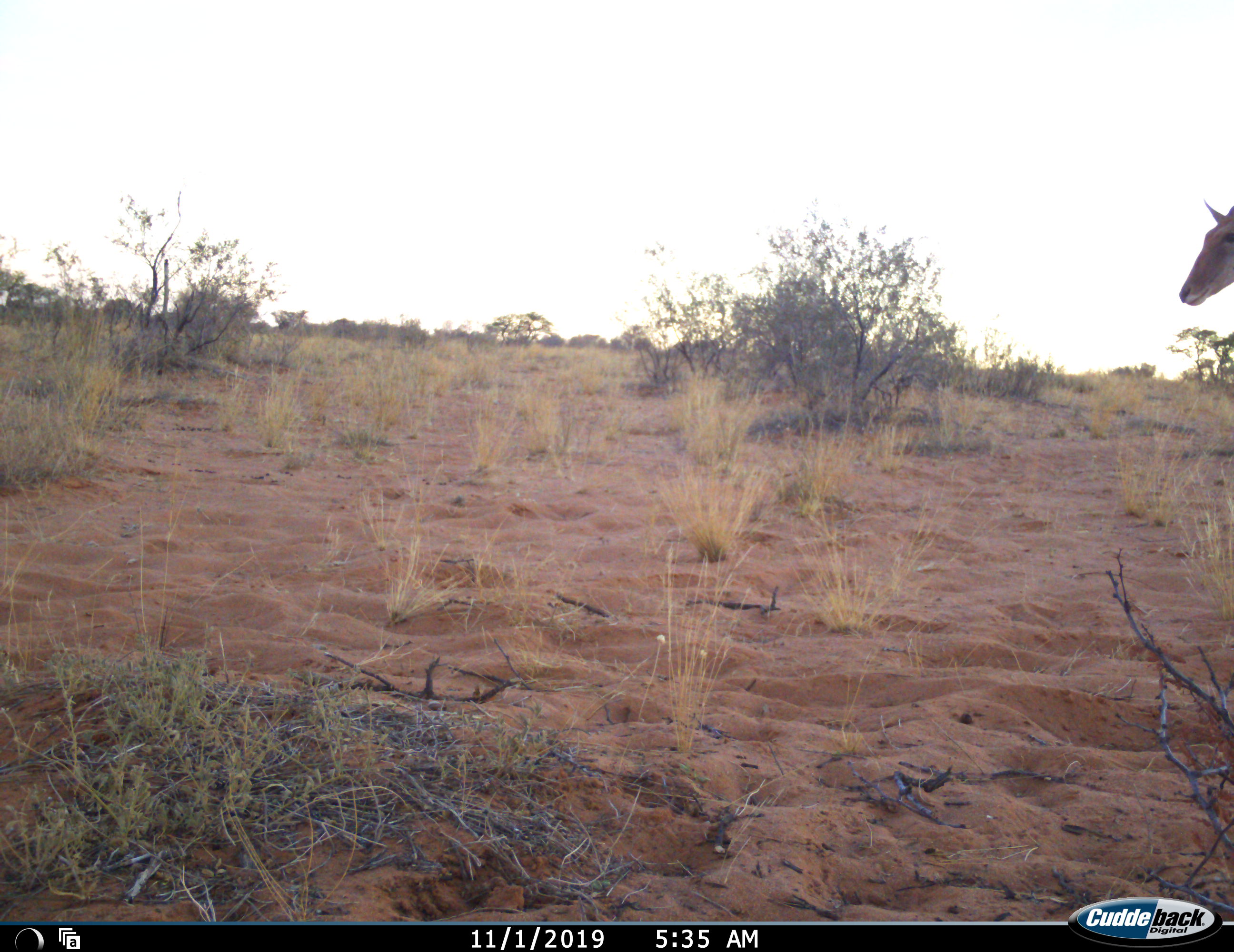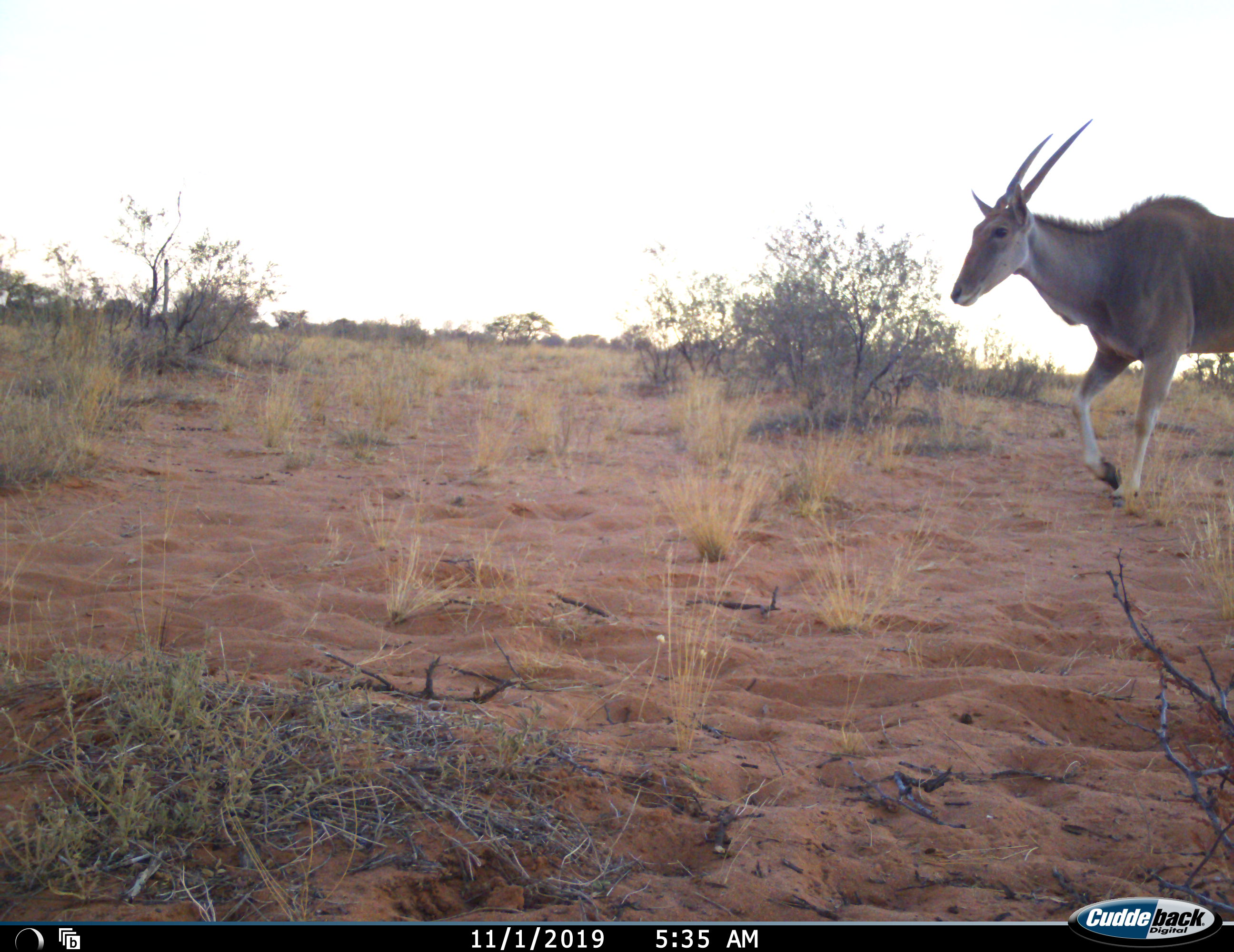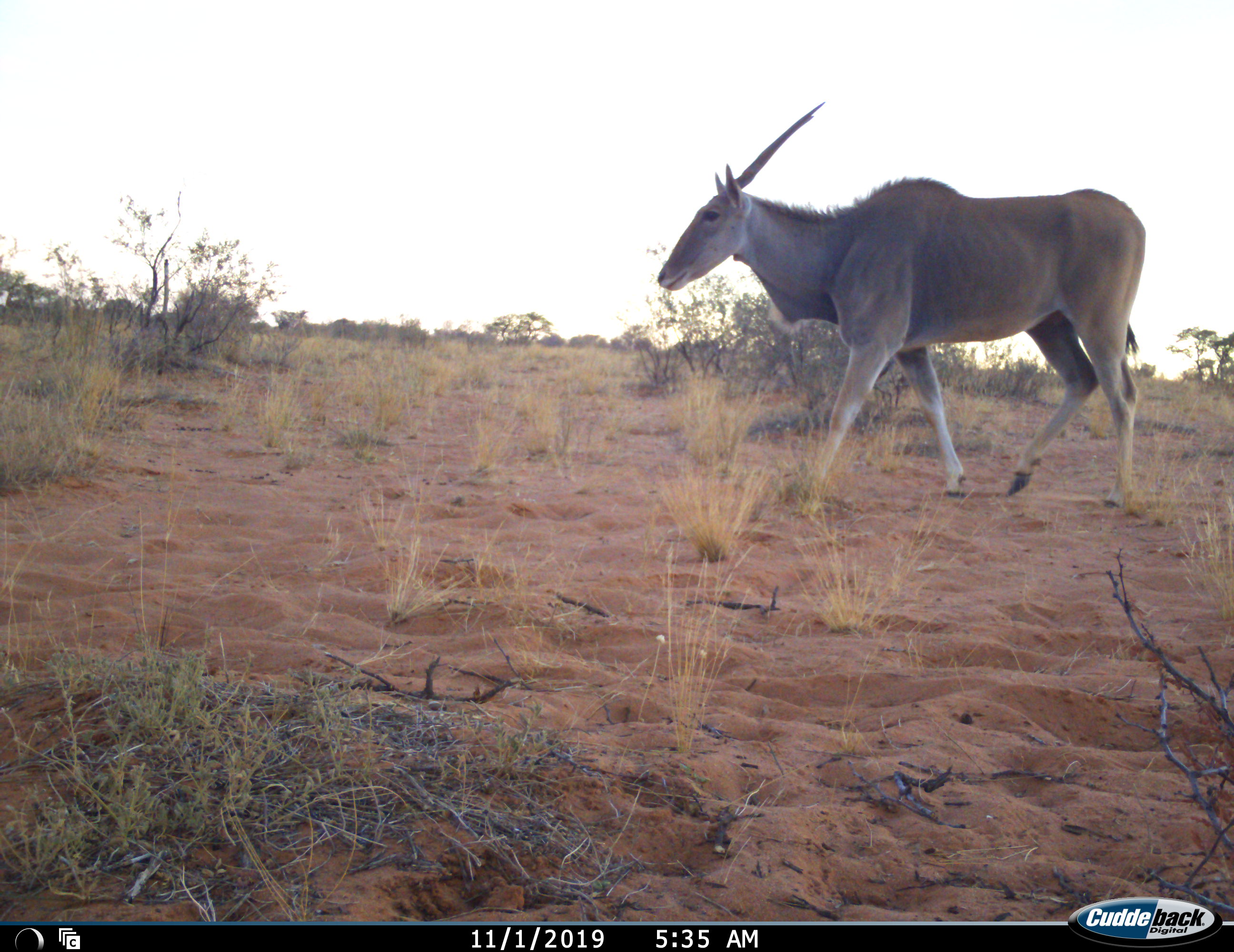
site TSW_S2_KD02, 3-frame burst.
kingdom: Animalia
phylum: Chordata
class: Mammalia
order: Artiodactyla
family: Bovidae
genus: Tragelaphus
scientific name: Tragelaphus oryx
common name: eland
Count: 1.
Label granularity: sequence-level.